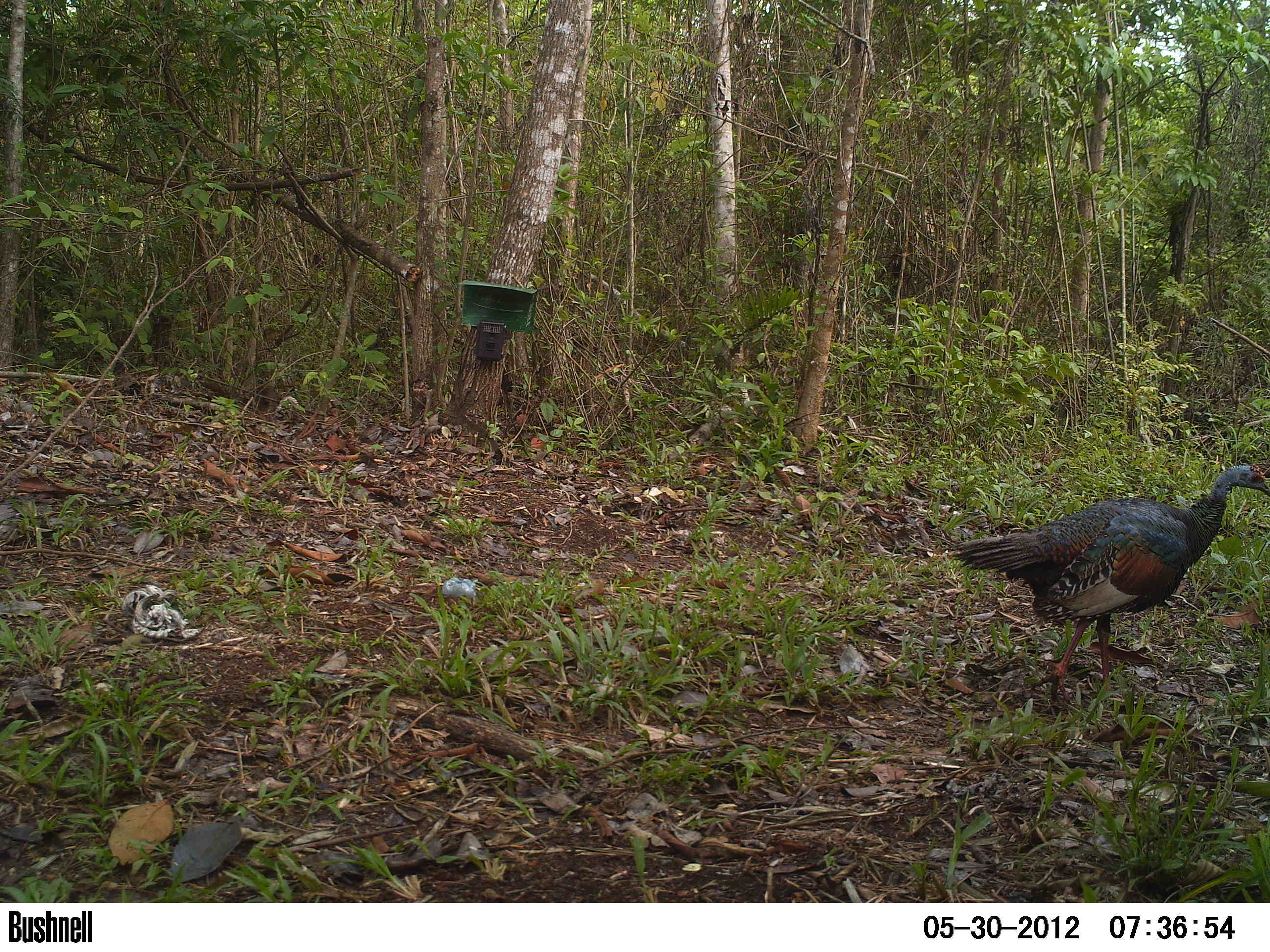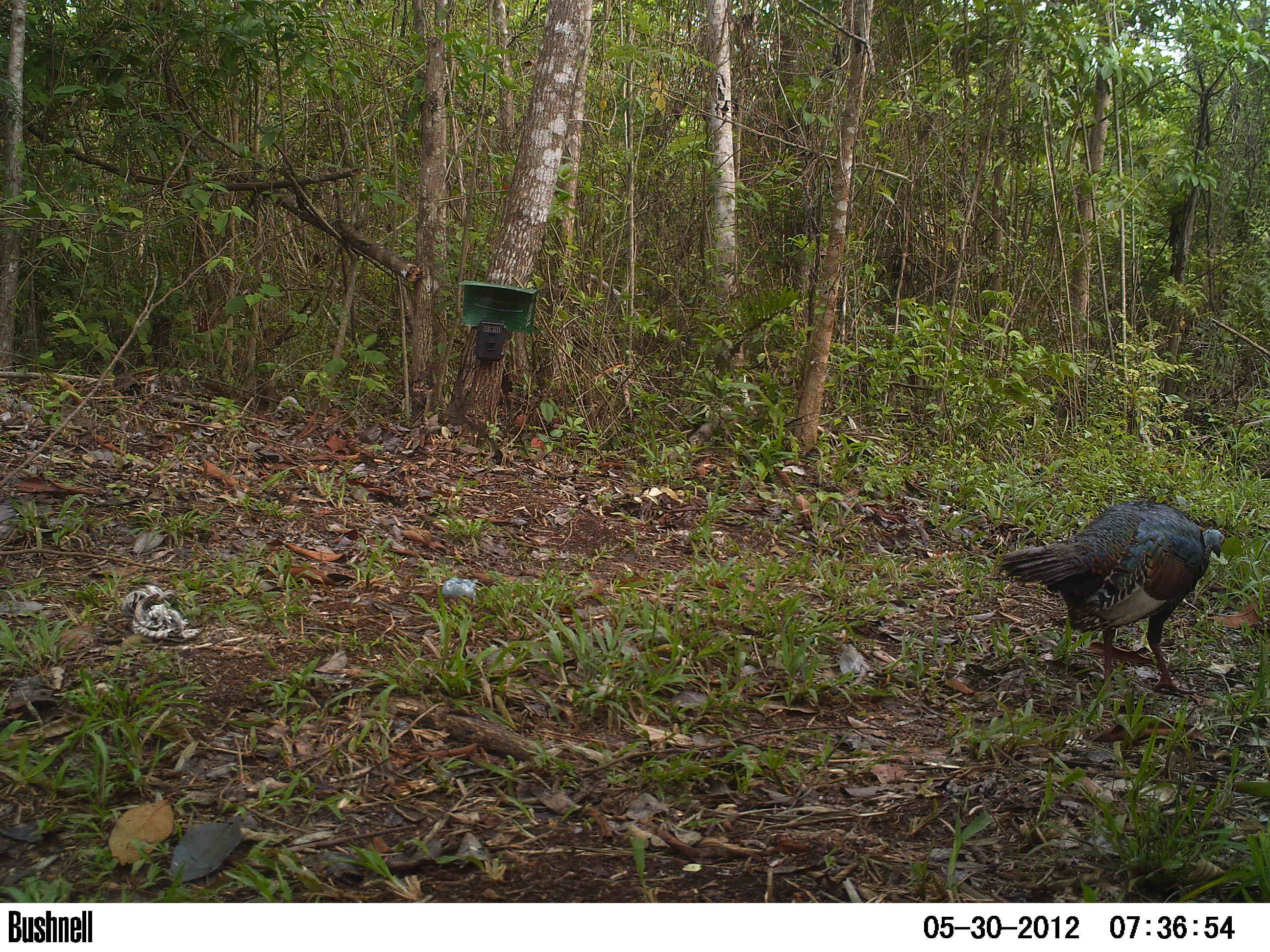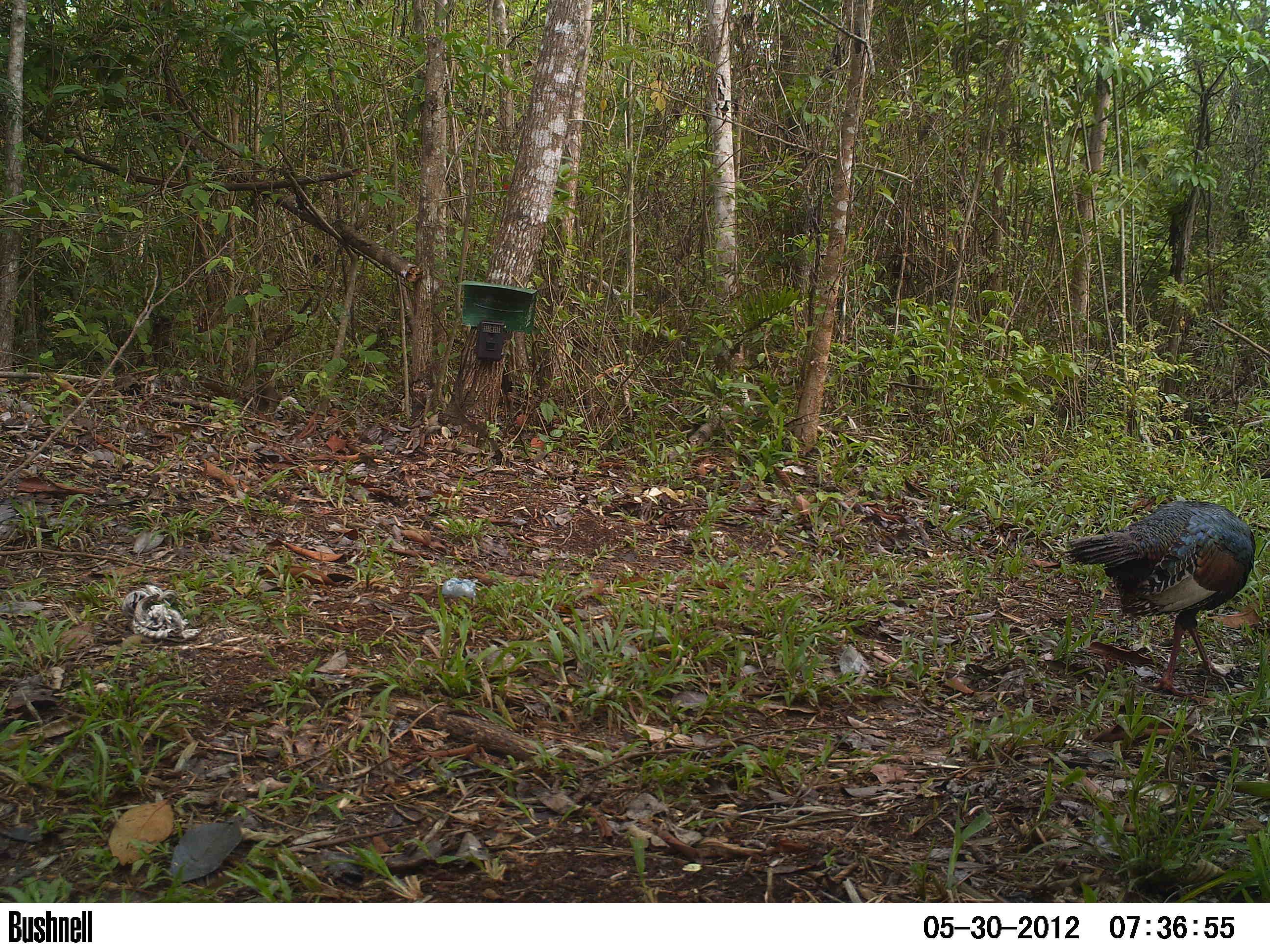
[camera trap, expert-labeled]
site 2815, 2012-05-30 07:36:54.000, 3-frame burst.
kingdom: Animalia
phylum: Chordata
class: Aves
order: Galliformes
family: Phasianidae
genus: Meleagris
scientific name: Meleagris ocellata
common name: ocellated turkey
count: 1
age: adult